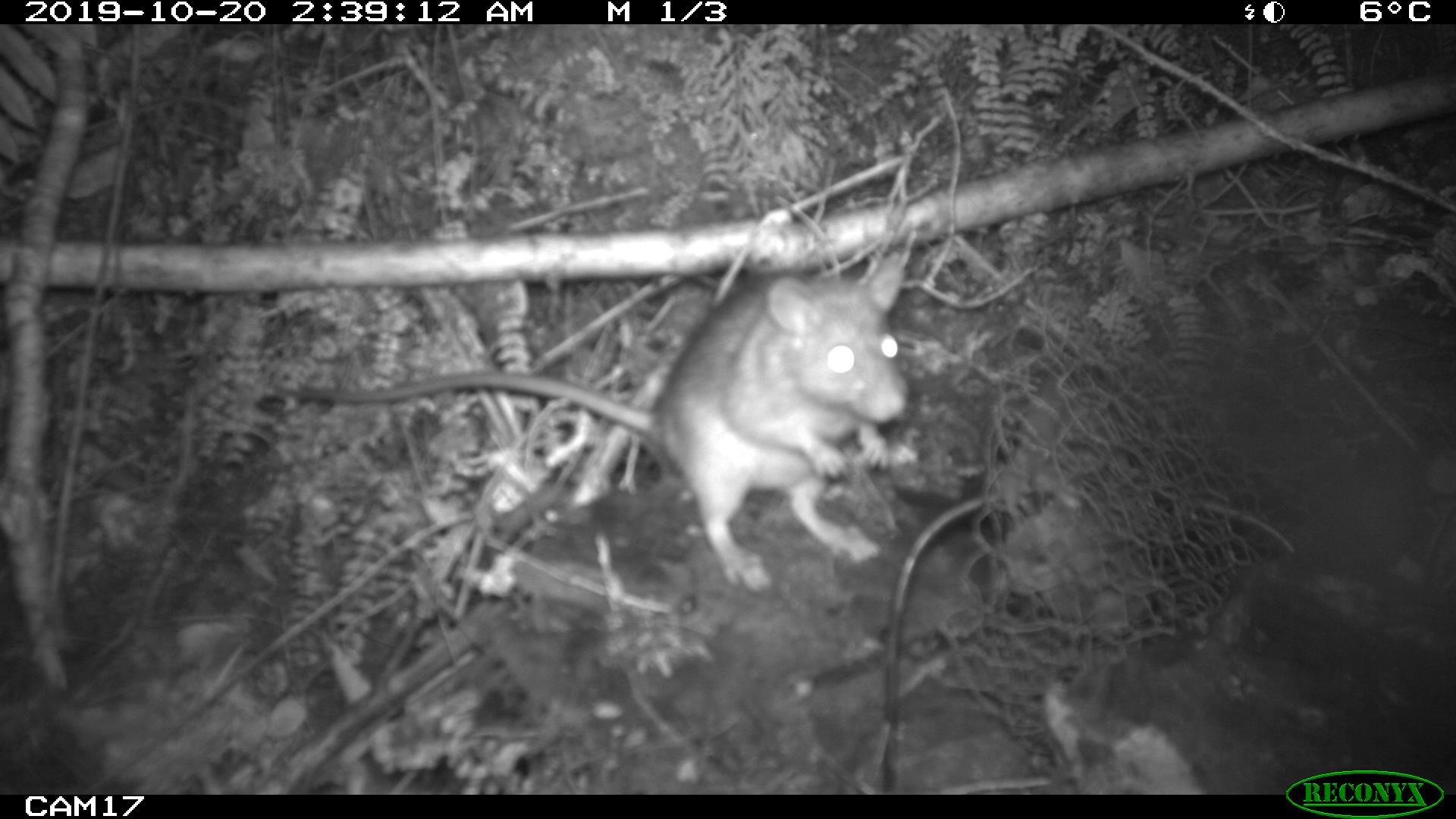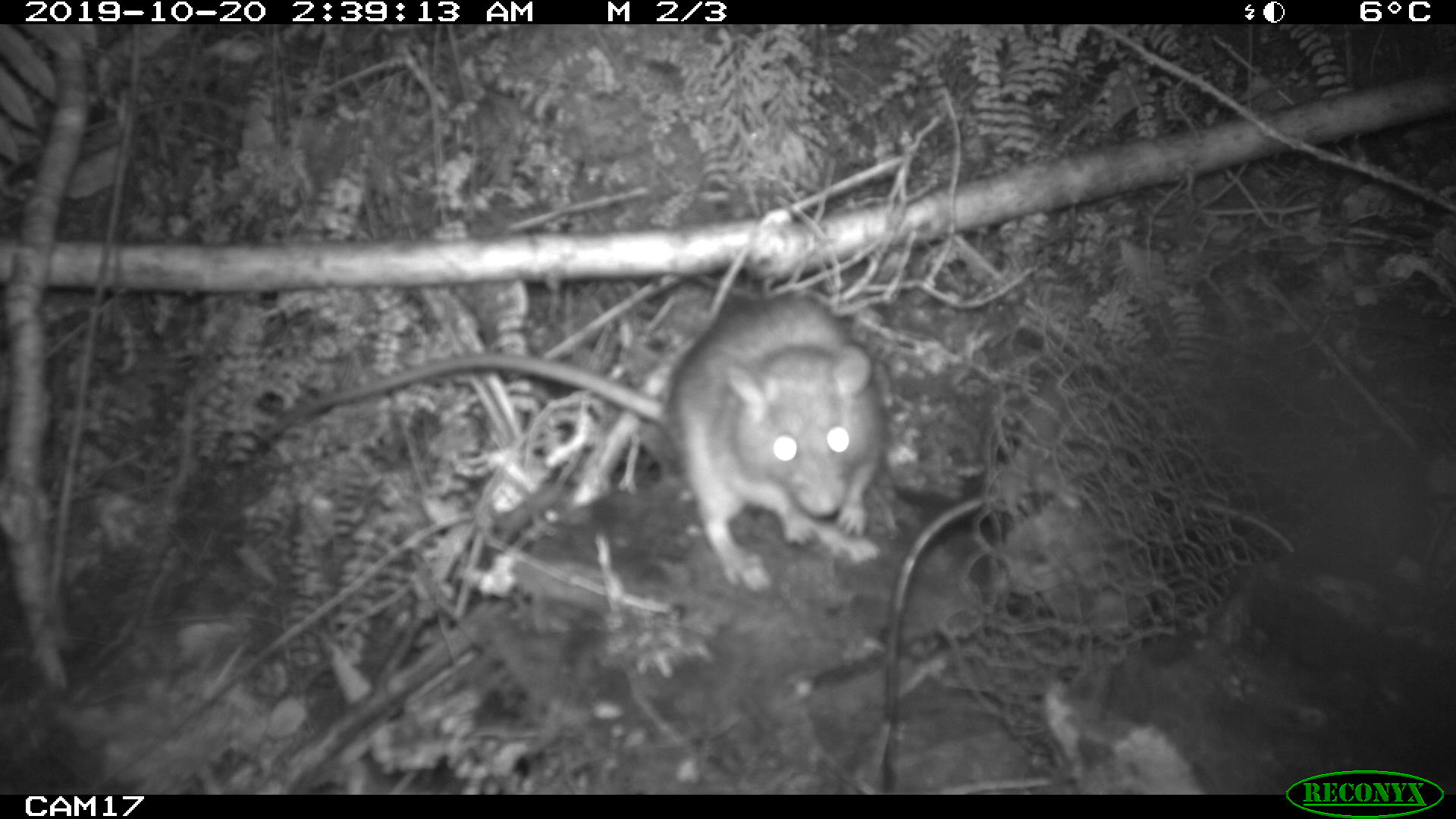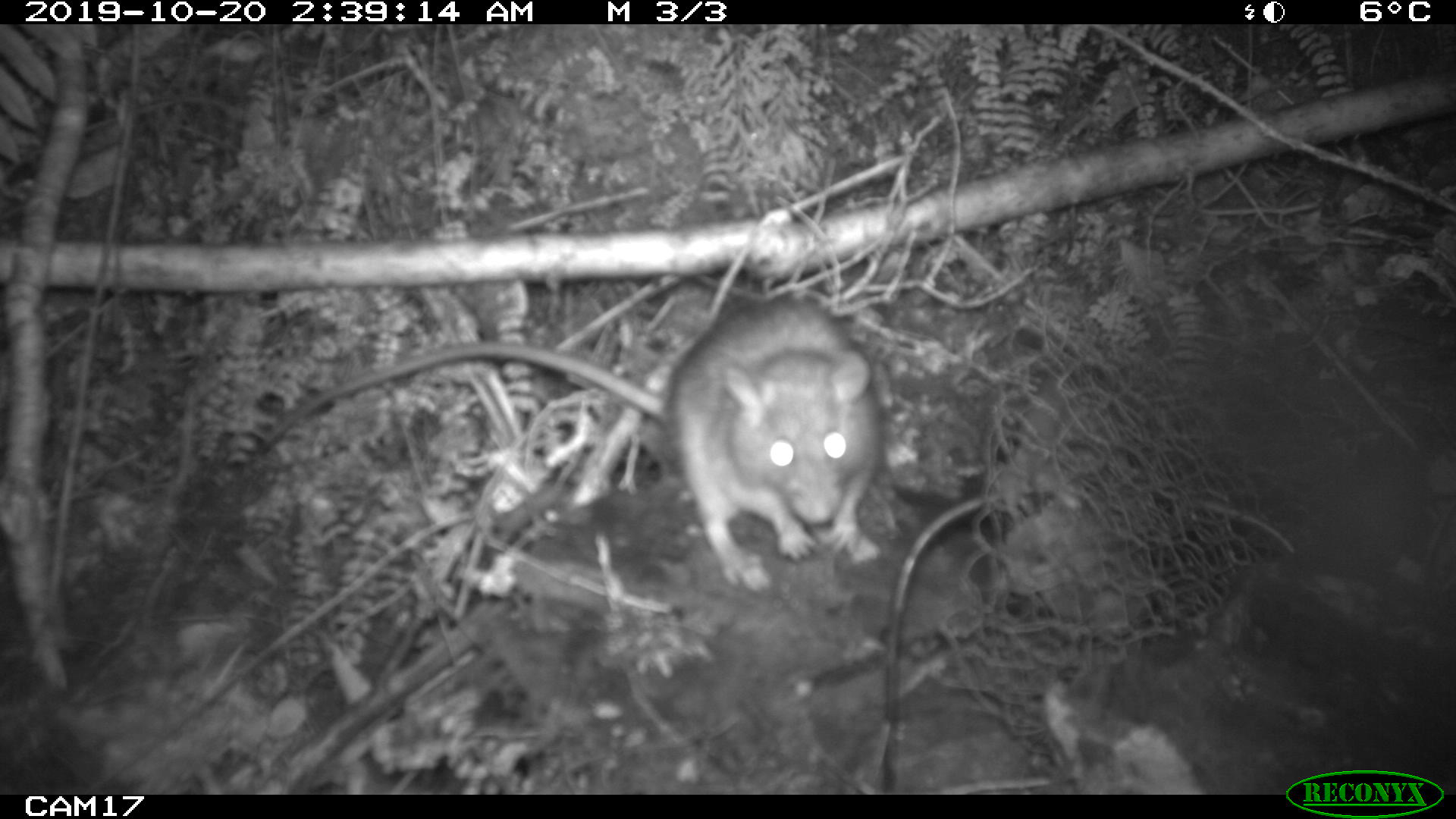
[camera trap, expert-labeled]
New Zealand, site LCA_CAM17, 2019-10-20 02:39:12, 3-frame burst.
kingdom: Animalia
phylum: Chordata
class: Mammalia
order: Rodentia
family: Muridae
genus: Rattus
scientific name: Rattus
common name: rat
Rat (Rattus).